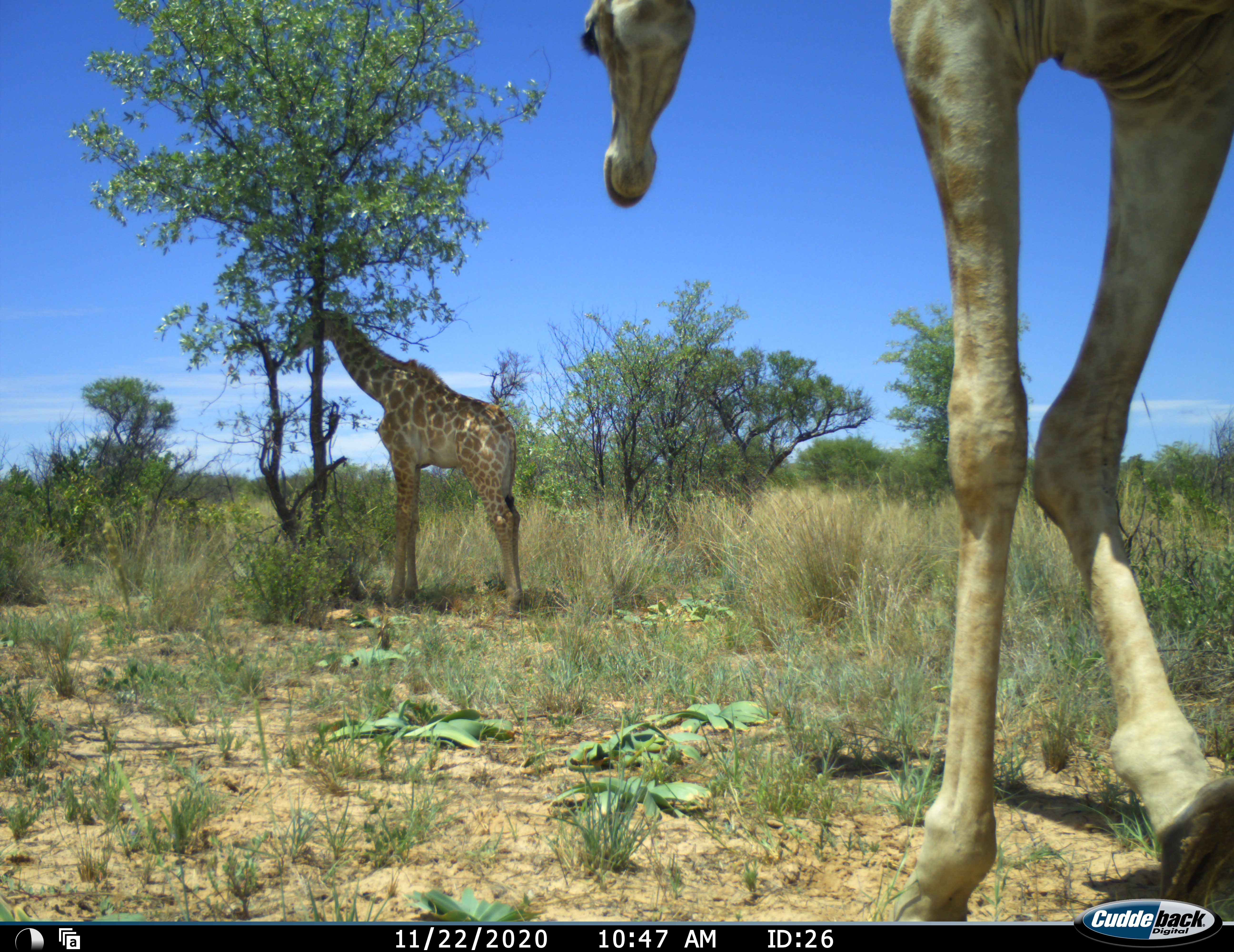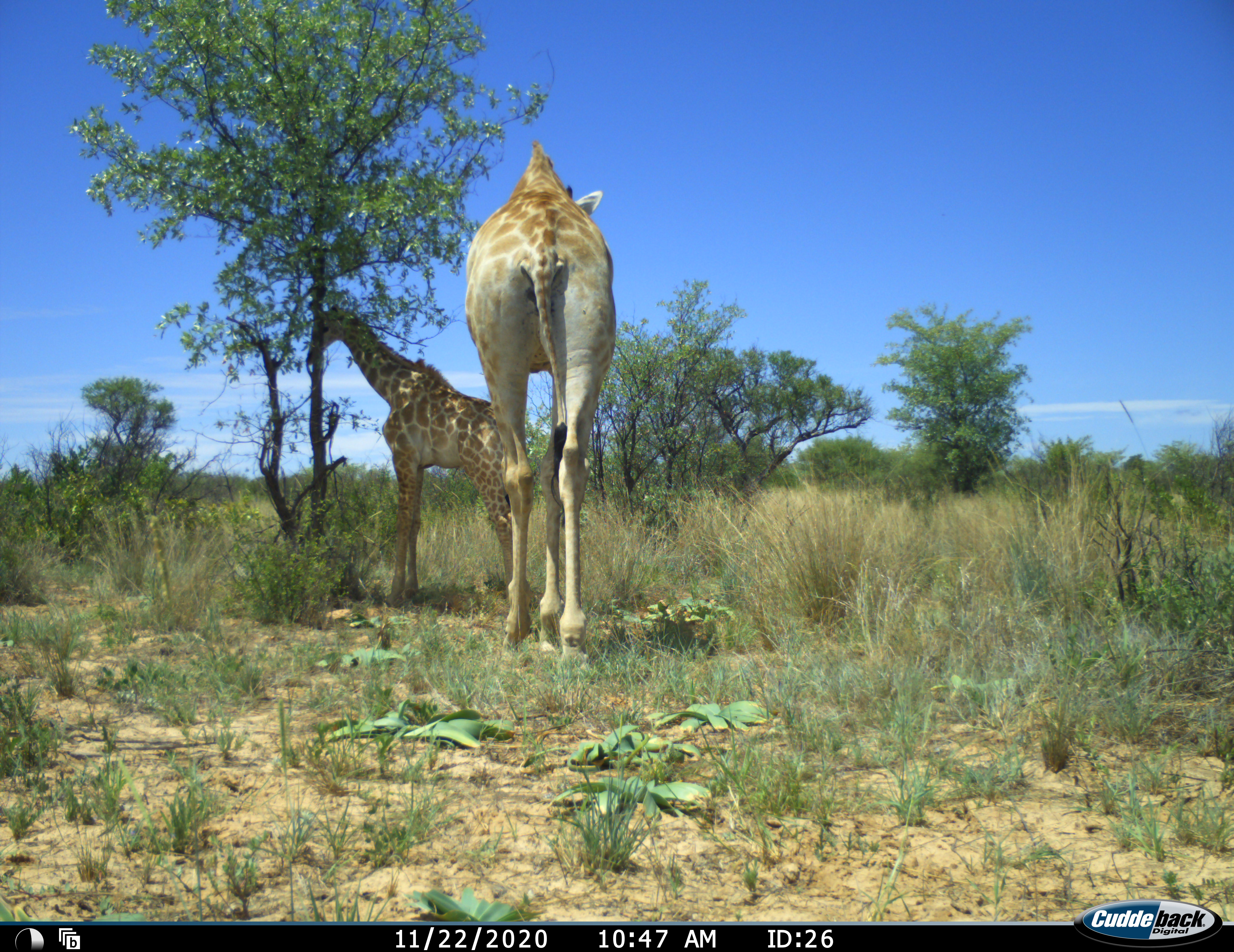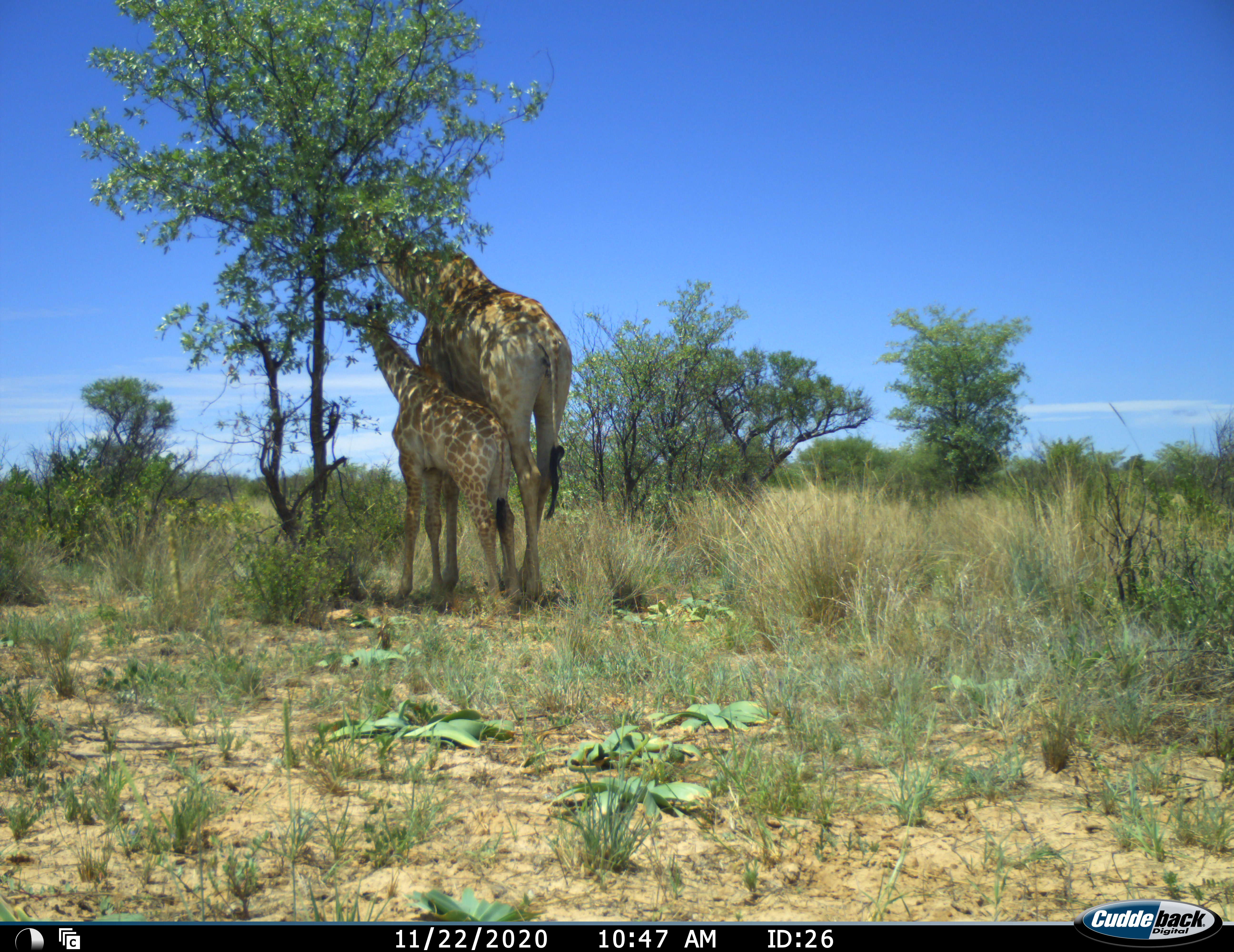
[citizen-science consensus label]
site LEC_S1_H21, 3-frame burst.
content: unidentified animal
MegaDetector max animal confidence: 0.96